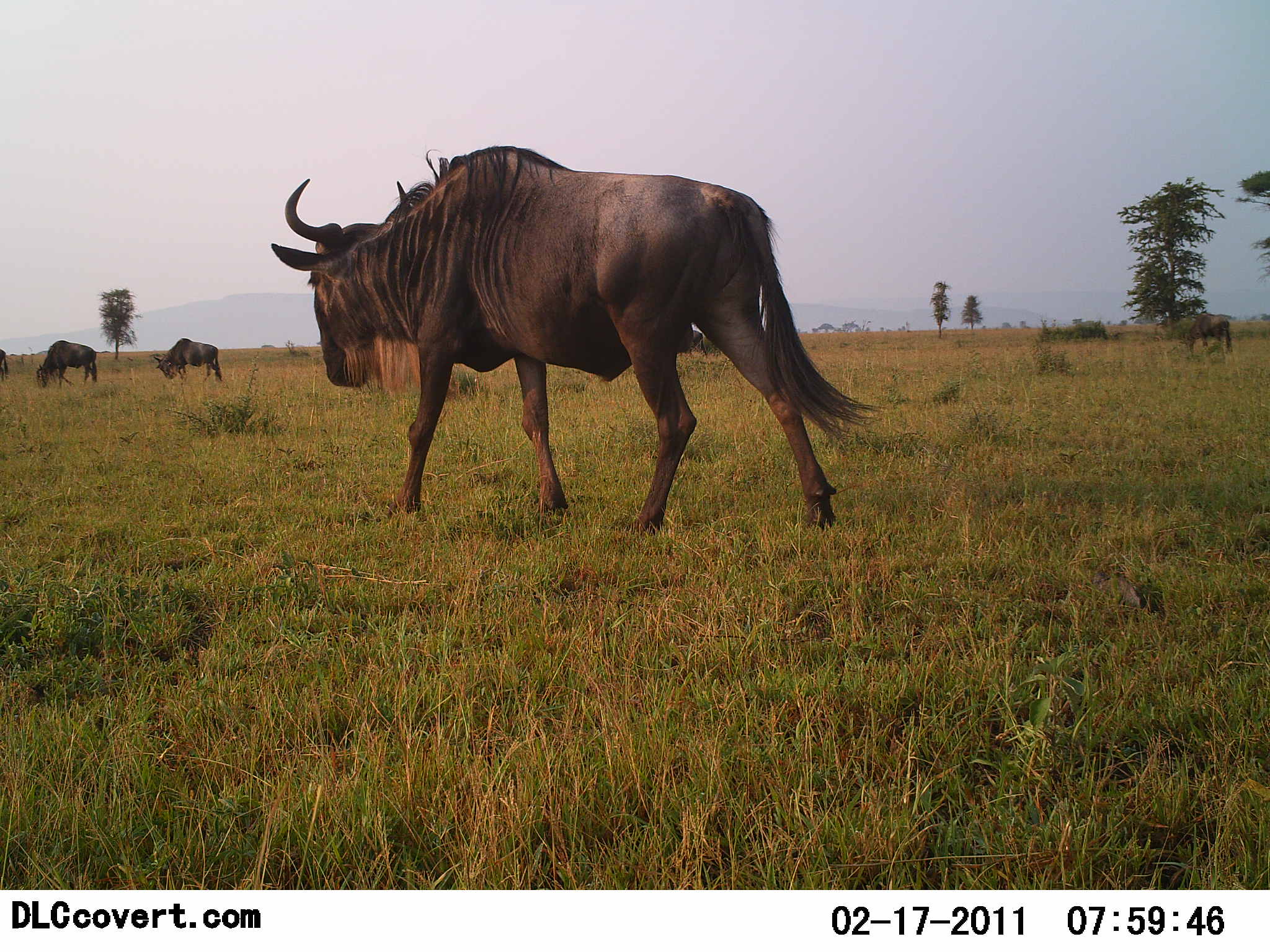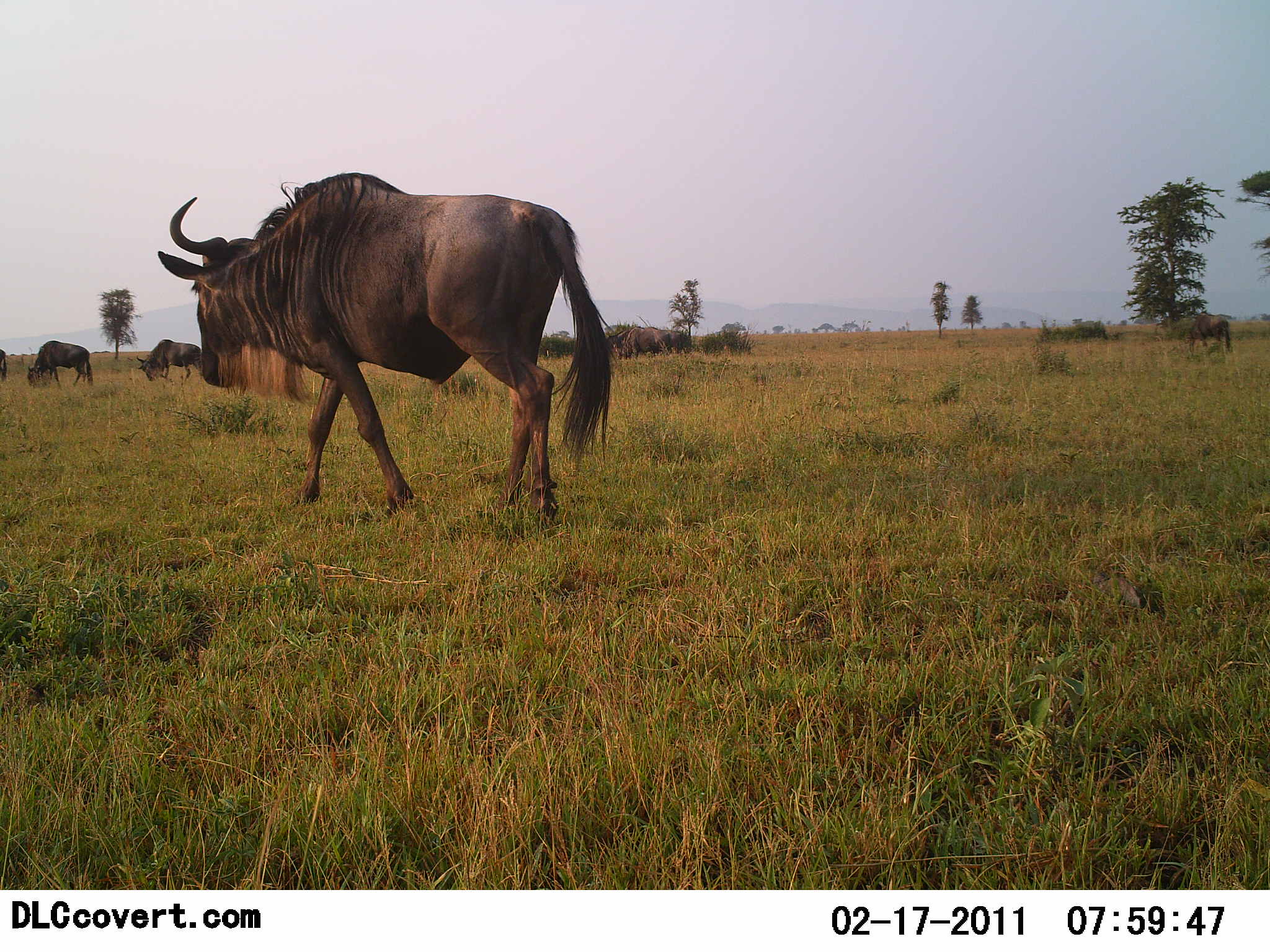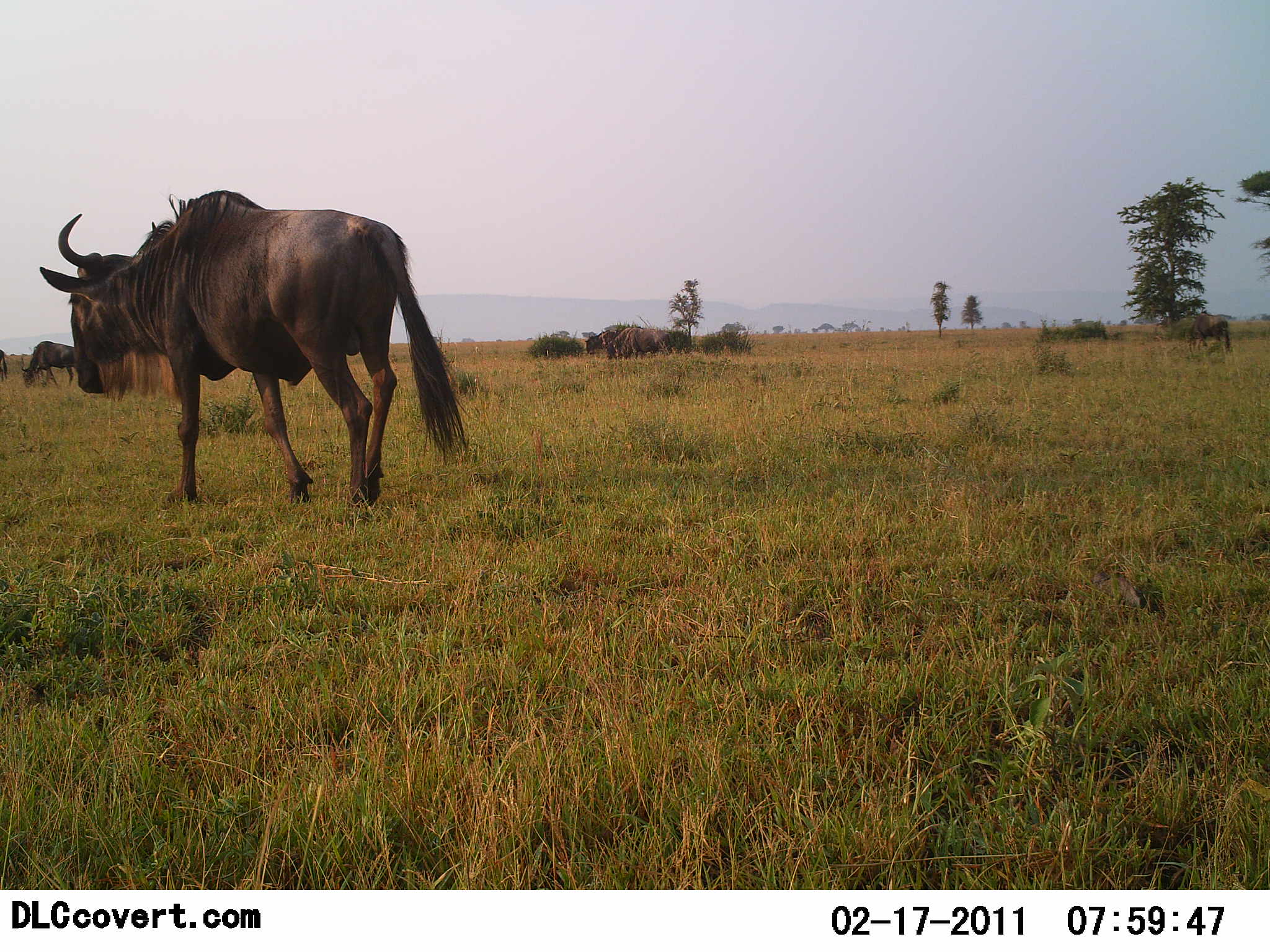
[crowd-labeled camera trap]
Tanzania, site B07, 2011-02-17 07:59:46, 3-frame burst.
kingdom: Animalia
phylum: Chordata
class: Mammalia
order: Artiodactyla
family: Bovidae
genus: Connochaetes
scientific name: Connochaetes taurinus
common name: blue wildebeest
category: wildebeest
Wildebeest (blue wildebeest) (Connochaetes taurinus), count 4. Behavior (volunteer vote fractions): standing 25%, resting 8%, moving 100%, interacting 0%. Young present (vote fraction): 0%. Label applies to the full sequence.